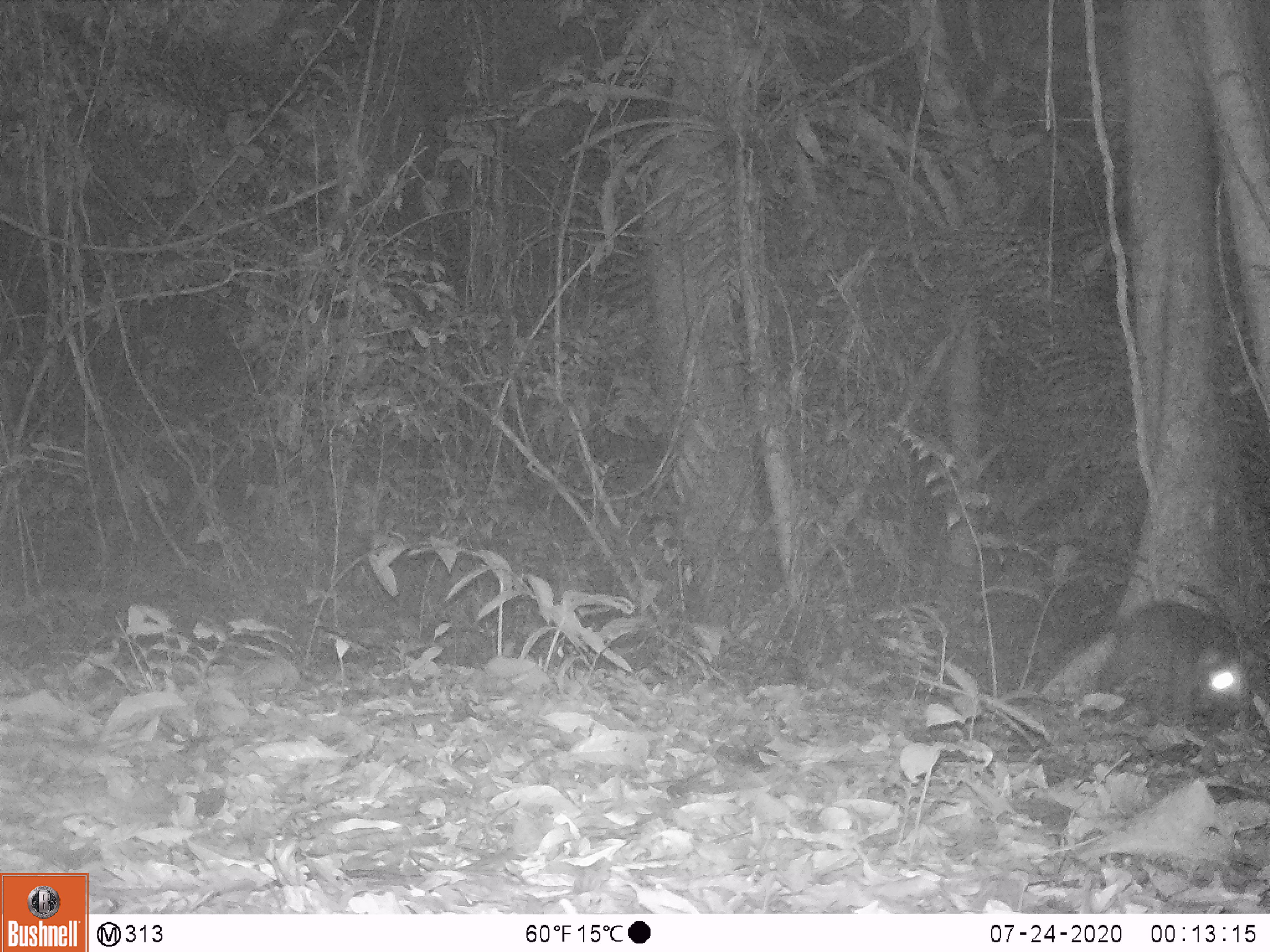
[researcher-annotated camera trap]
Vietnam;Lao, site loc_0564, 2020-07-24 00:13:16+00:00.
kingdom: Animalia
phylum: Chordata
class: Mammalia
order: Carnivora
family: Viverridae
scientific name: Paradoxurinae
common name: palm civet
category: unidentified palm civet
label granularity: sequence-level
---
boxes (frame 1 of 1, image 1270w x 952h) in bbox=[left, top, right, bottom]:
unidentified palm civet: bbox=[1093, 597, 1268, 736]